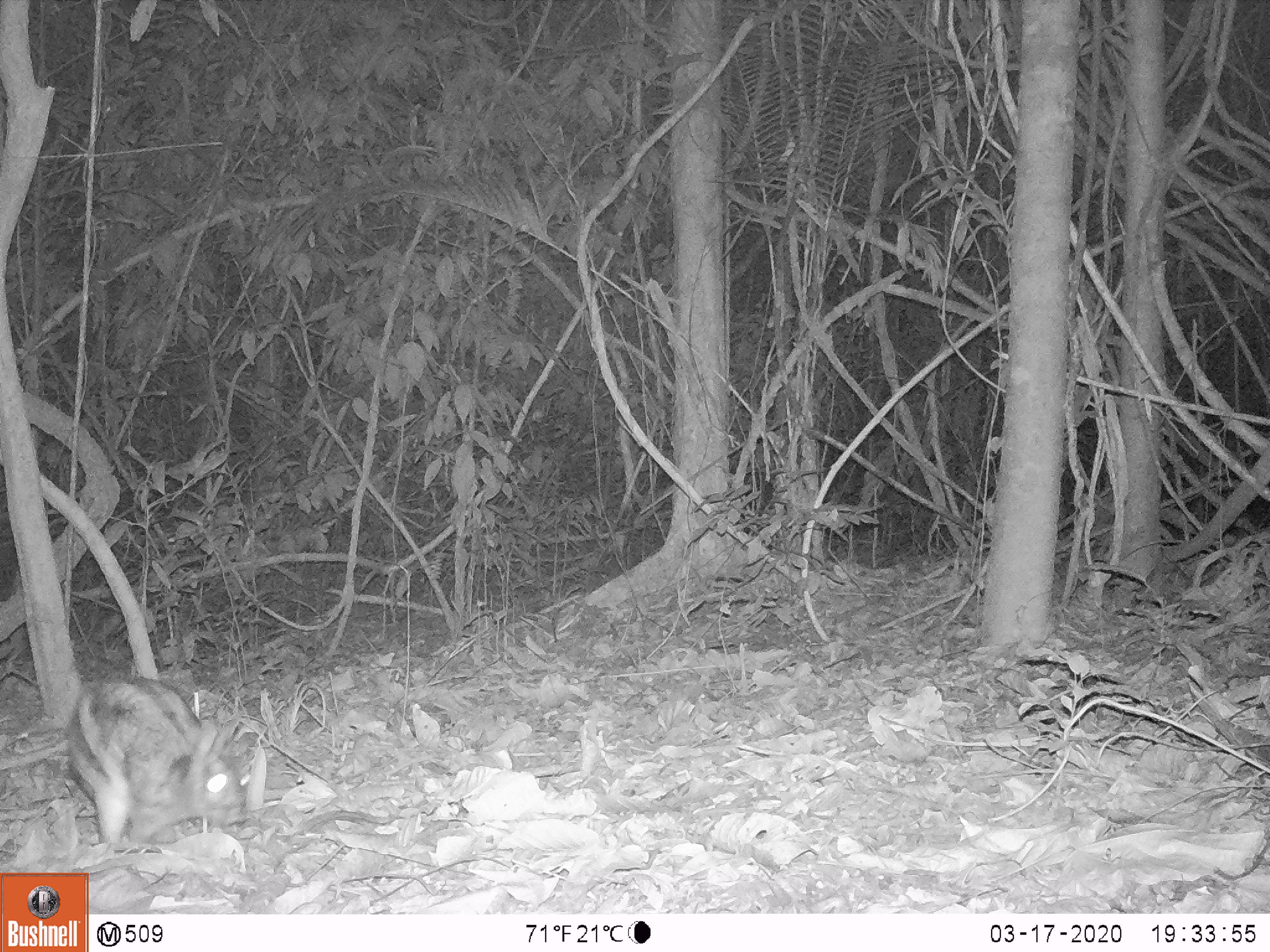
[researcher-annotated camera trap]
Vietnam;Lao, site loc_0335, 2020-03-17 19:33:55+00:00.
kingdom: Animalia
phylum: Chordata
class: Mammalia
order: Lagomorpha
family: Leporidae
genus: Nesolagus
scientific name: Nesolagus timminsi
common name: annamite striped rabbit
Annamite striped rabbit (Nesolagus timminsi). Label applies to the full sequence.